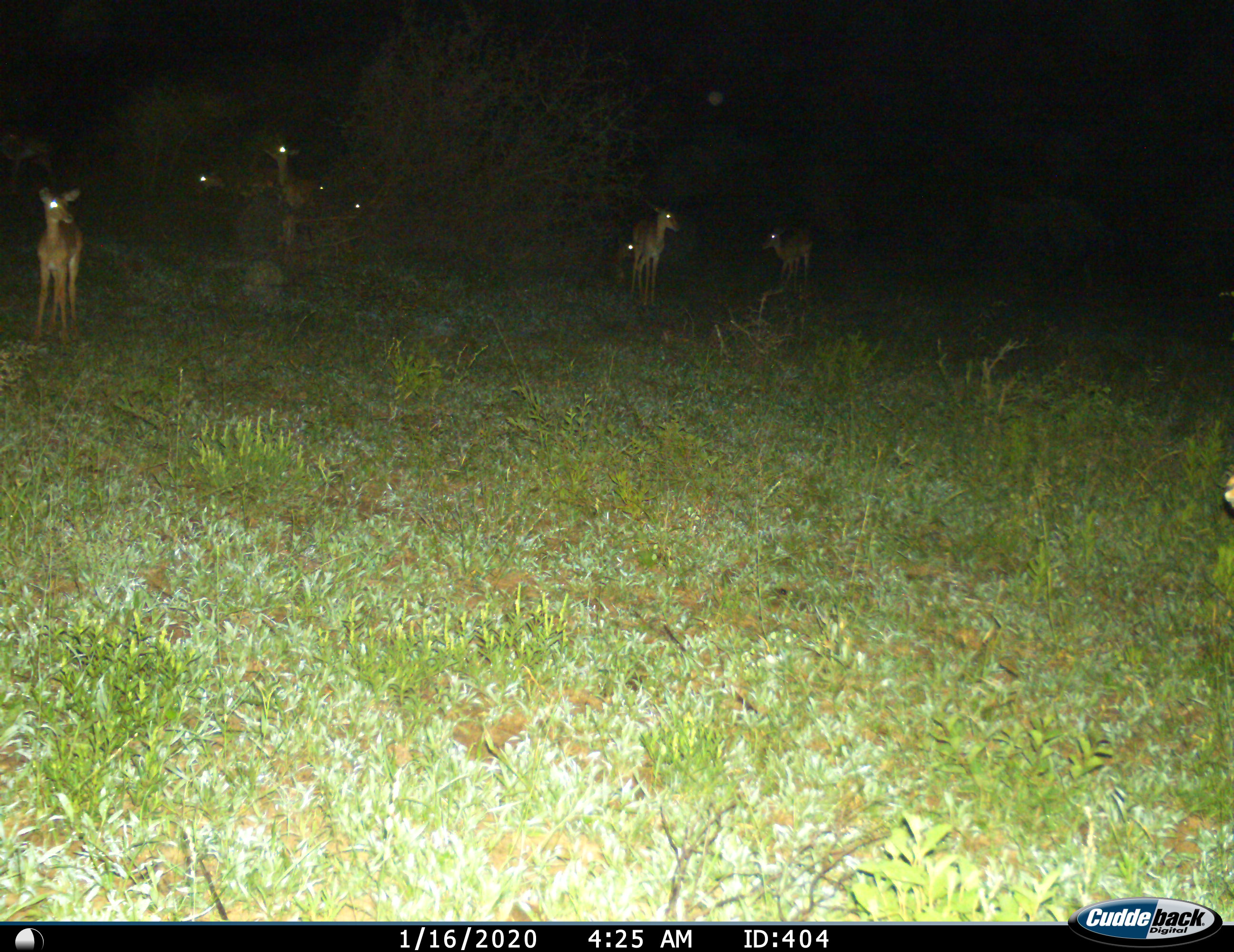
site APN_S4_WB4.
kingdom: Animalia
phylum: Chordata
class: Mammalia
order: Artiodactyla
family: Bovidae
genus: Aepyceros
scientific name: Aepyceros melampus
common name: impala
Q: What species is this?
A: Impala (Aepyceros melampus).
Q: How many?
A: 9.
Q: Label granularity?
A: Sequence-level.